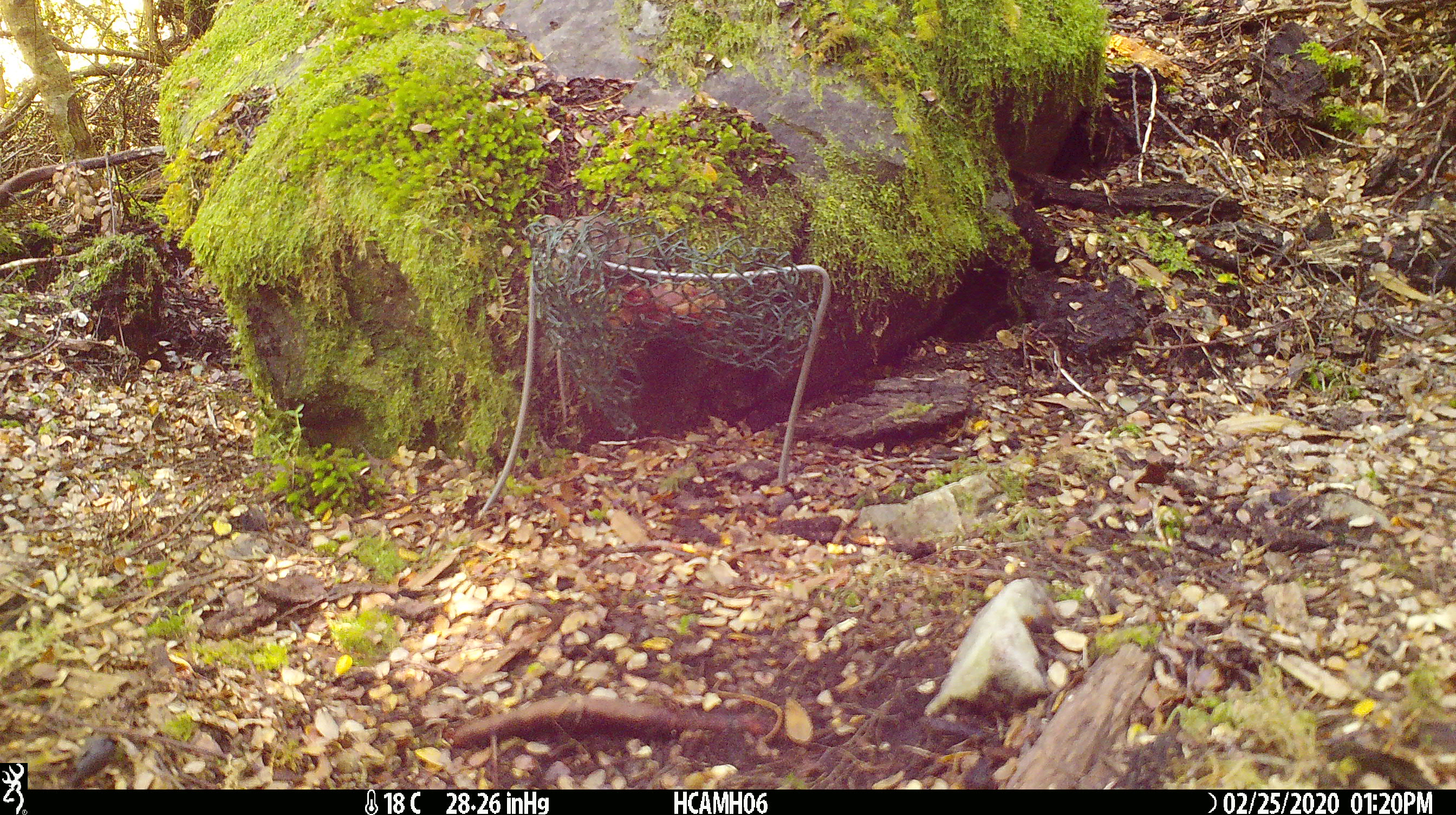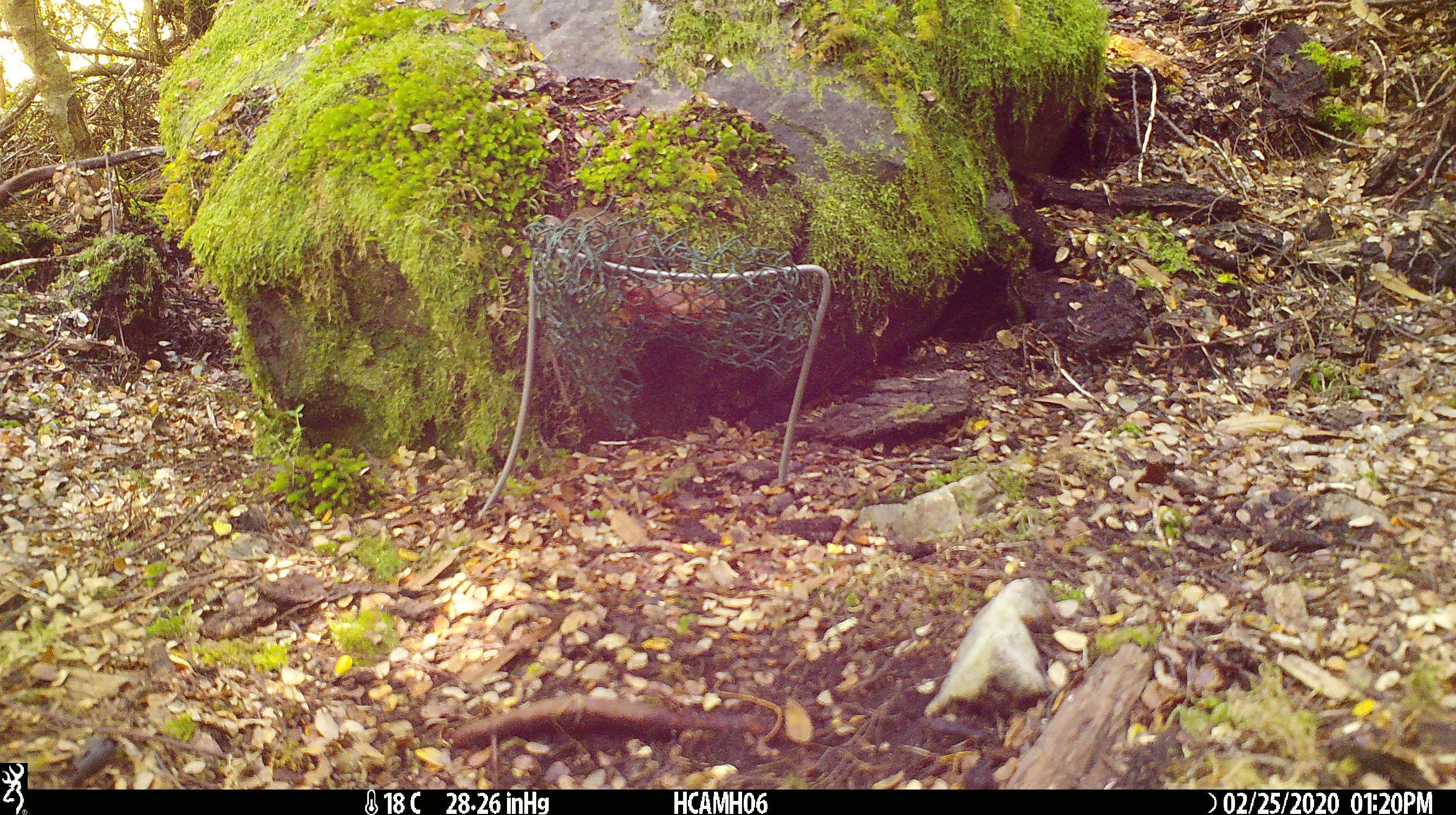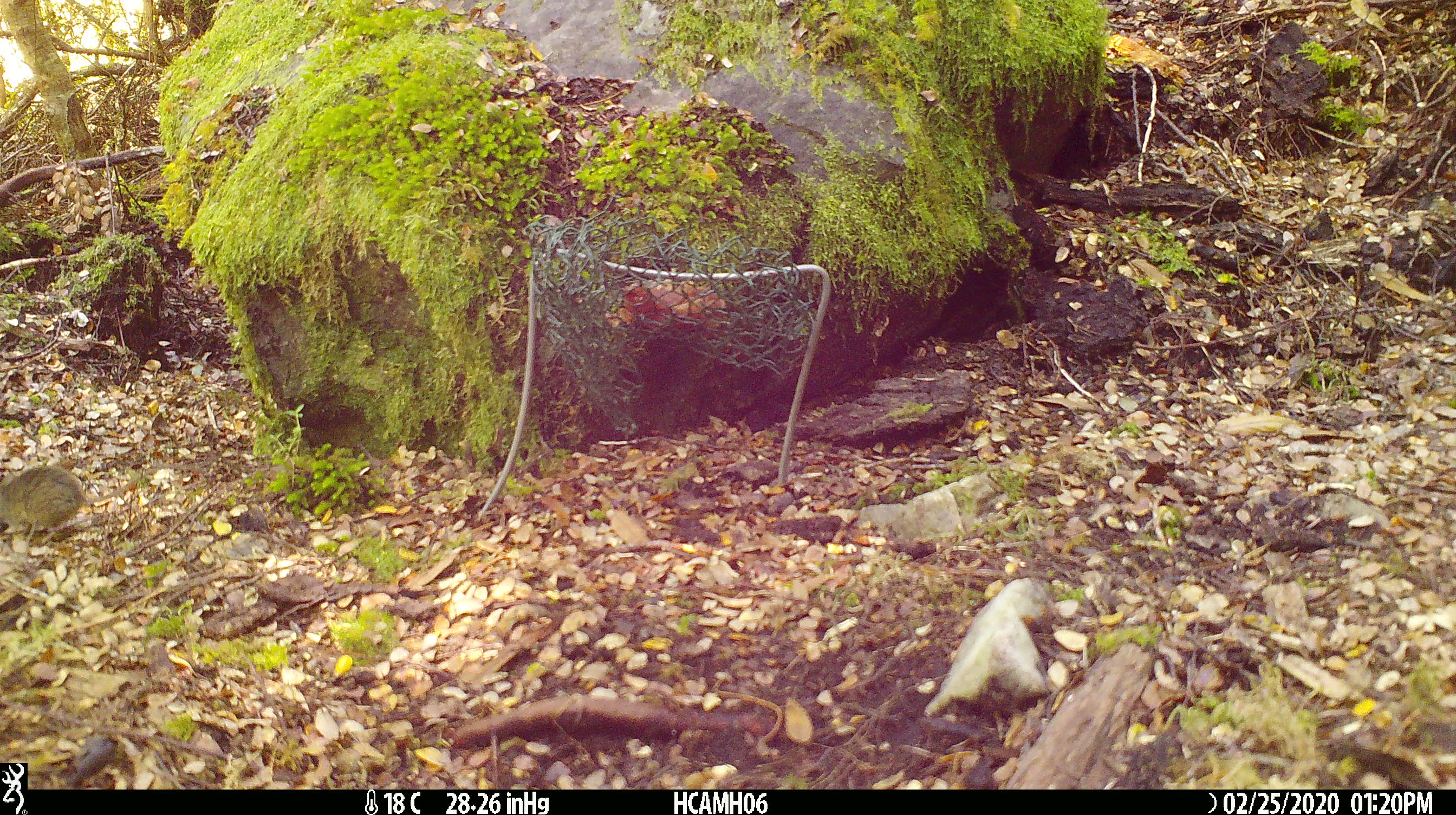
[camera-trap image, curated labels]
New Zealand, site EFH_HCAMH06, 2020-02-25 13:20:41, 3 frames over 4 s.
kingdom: Animalia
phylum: Chordata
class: Mammalia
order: Rodentia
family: Muridae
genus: Mus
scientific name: Mus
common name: mouse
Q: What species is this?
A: Mouse (Mus).